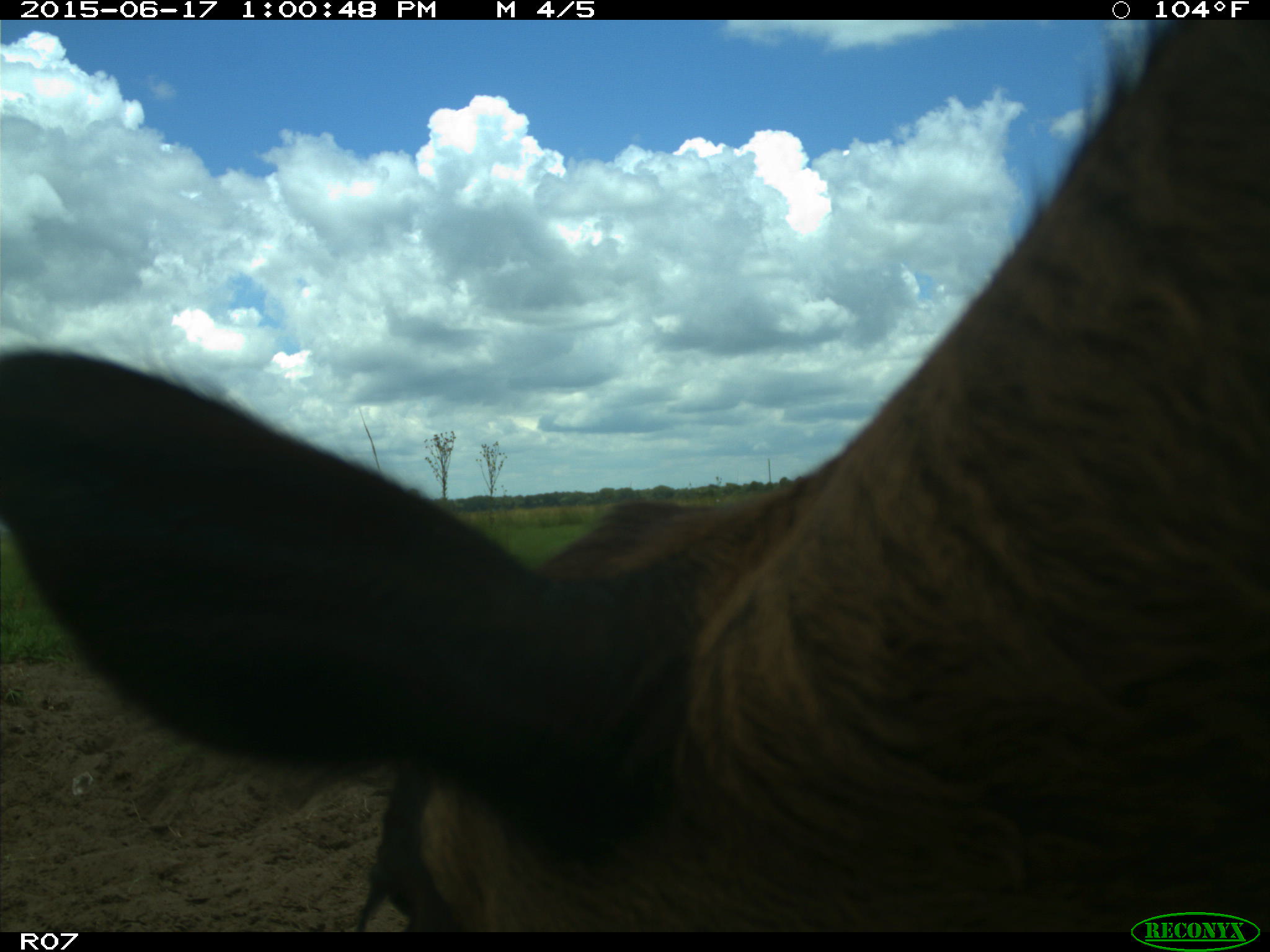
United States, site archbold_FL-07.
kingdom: Animalia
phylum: Chordata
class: Mammalia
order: Artiodactyla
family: Bovidae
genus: Bos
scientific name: Bos taurus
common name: domestic cow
Bos taurus (domestic cow).